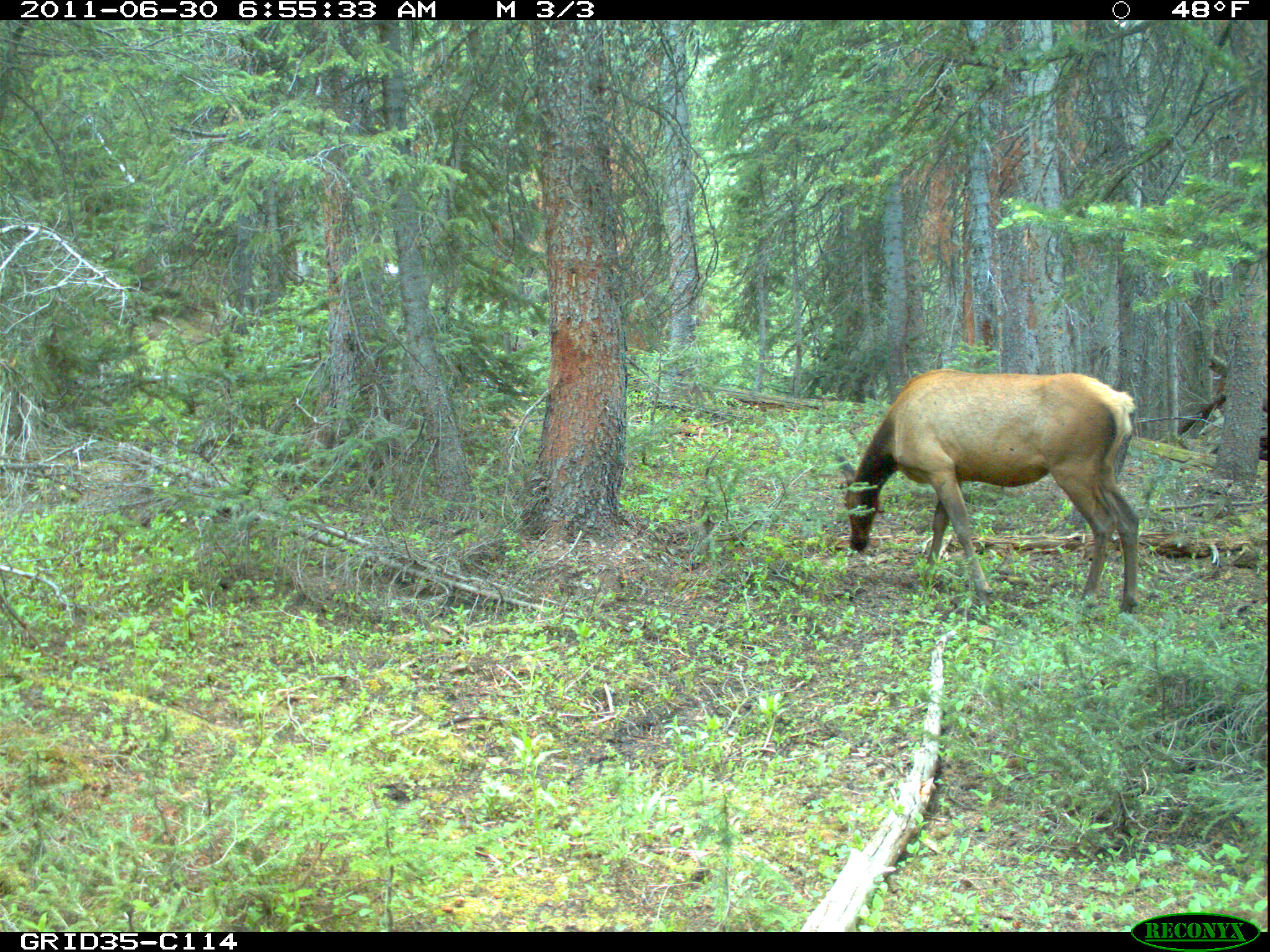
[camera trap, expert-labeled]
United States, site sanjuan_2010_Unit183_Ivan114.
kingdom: Animalia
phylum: Chordata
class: Mammalia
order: Artiodactyla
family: Cervidae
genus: Cervus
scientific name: Cervus elaphus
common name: red deer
Cervus elaphus (red deer).